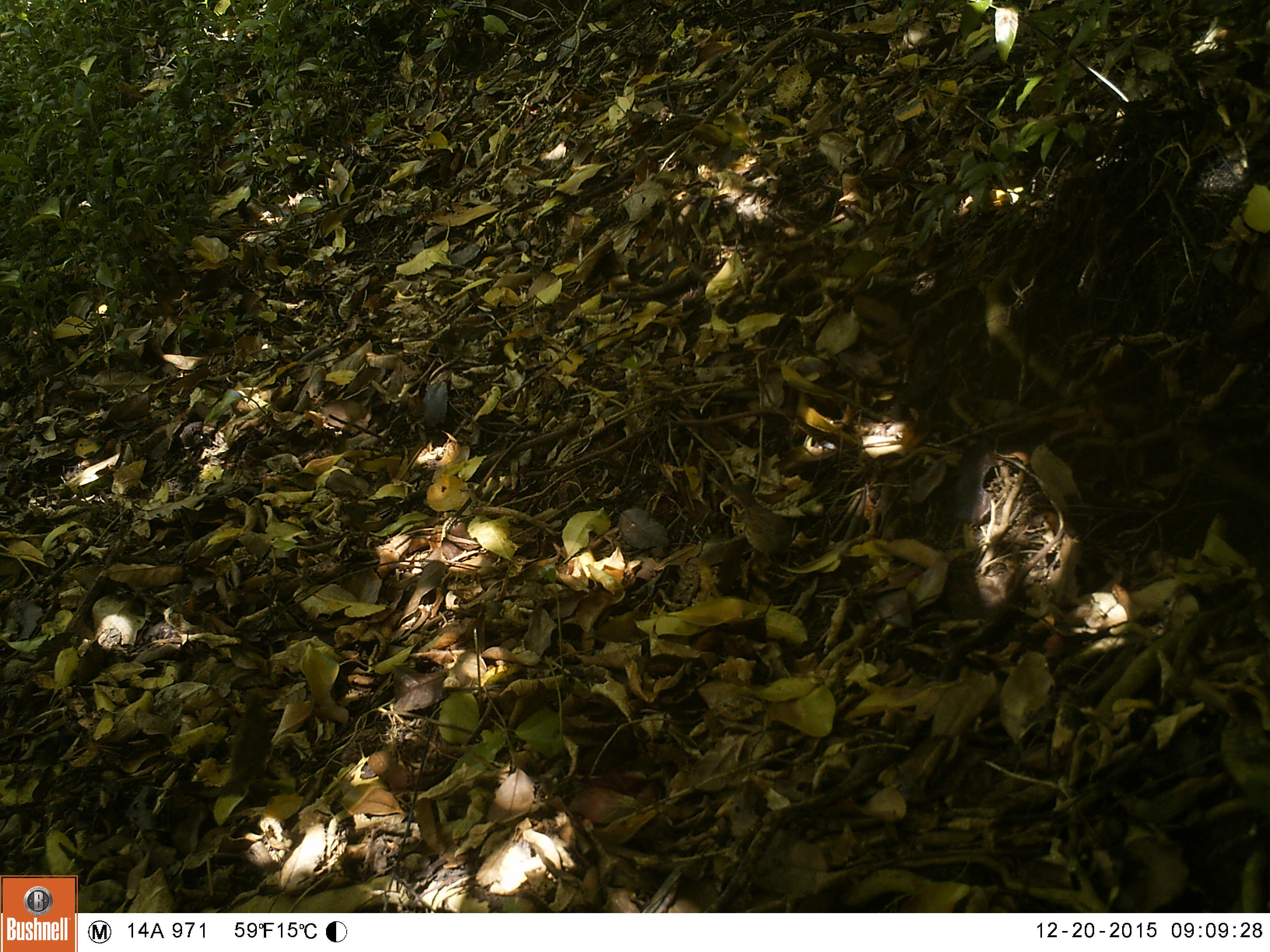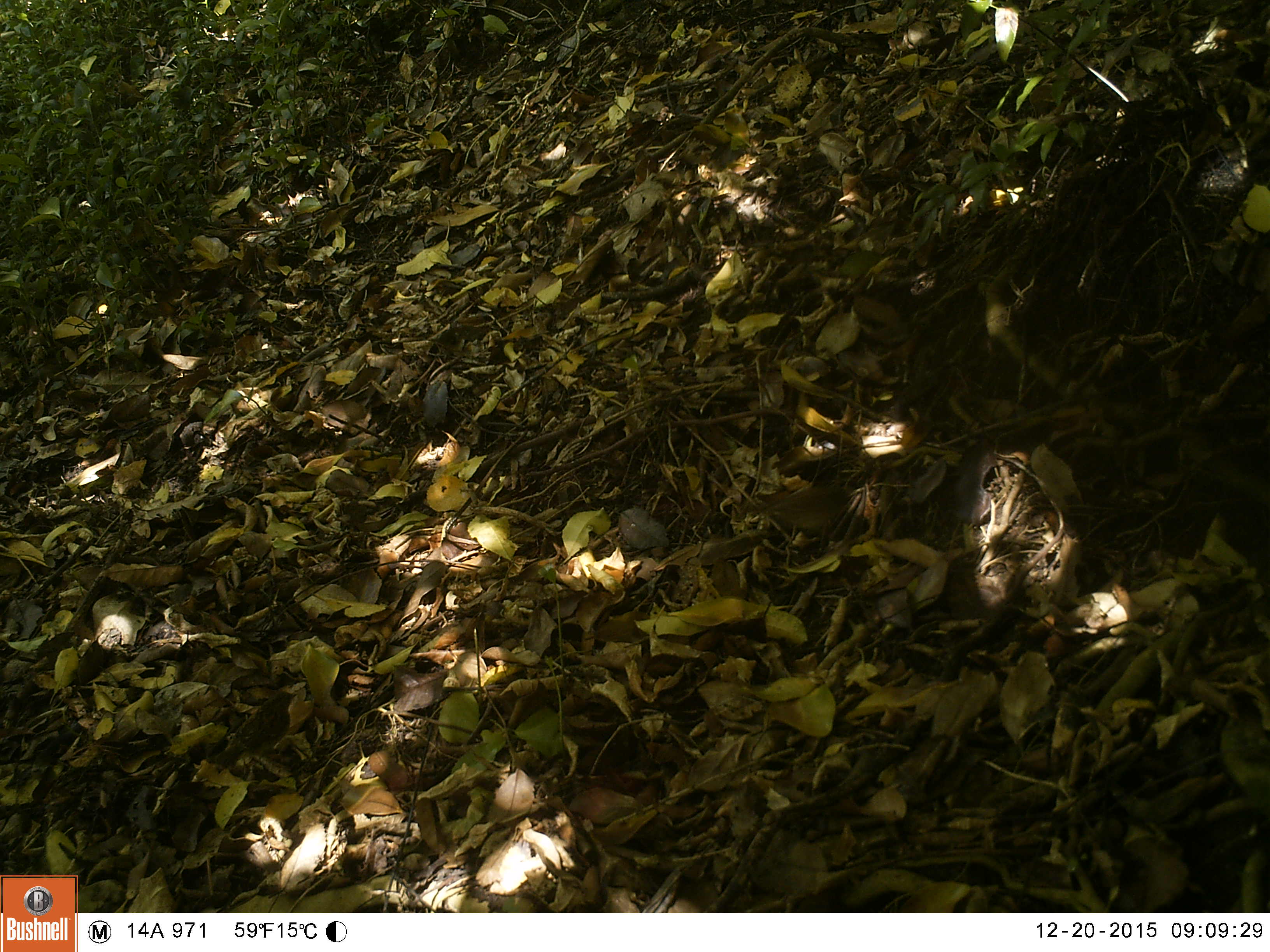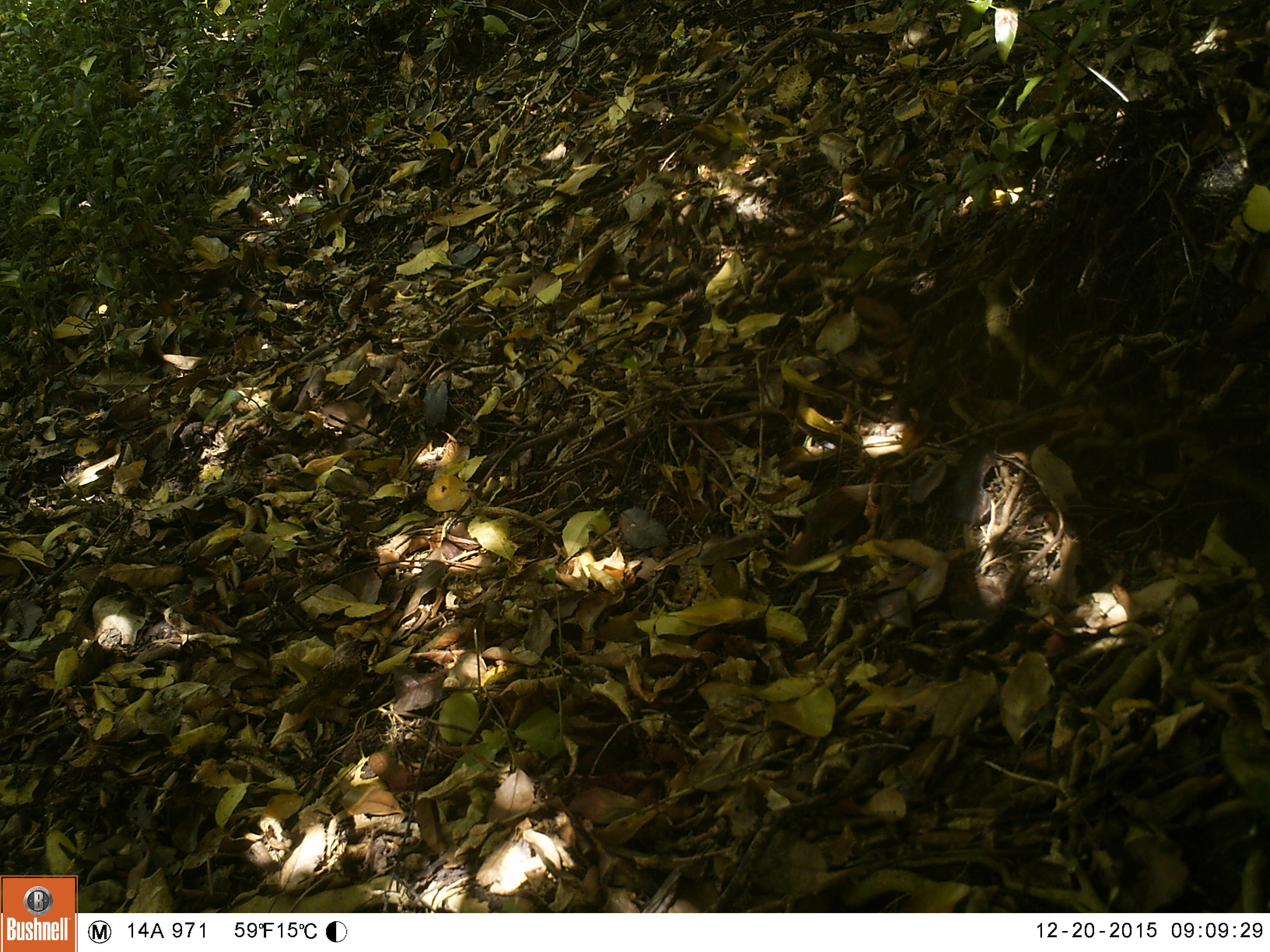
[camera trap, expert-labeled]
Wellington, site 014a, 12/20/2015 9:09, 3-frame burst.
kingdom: Animalia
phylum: Chordata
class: Aves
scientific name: Aves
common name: bird